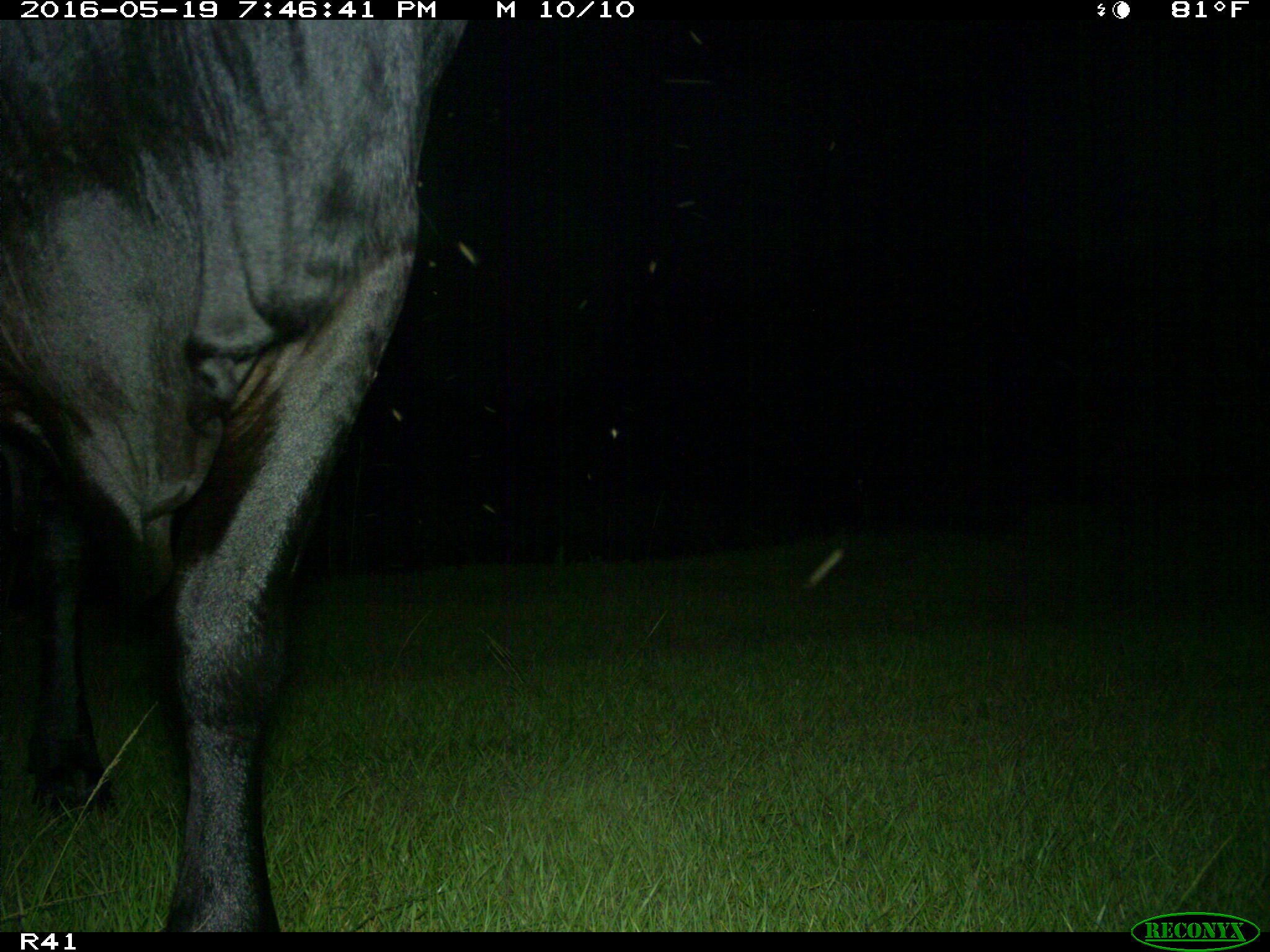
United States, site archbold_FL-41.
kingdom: Animalia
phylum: Chordata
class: Mammalia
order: Artiodactyla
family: Bovidae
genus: Bos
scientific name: Bos taurus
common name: domestic cow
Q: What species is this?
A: Bos taurus (domestic cow).